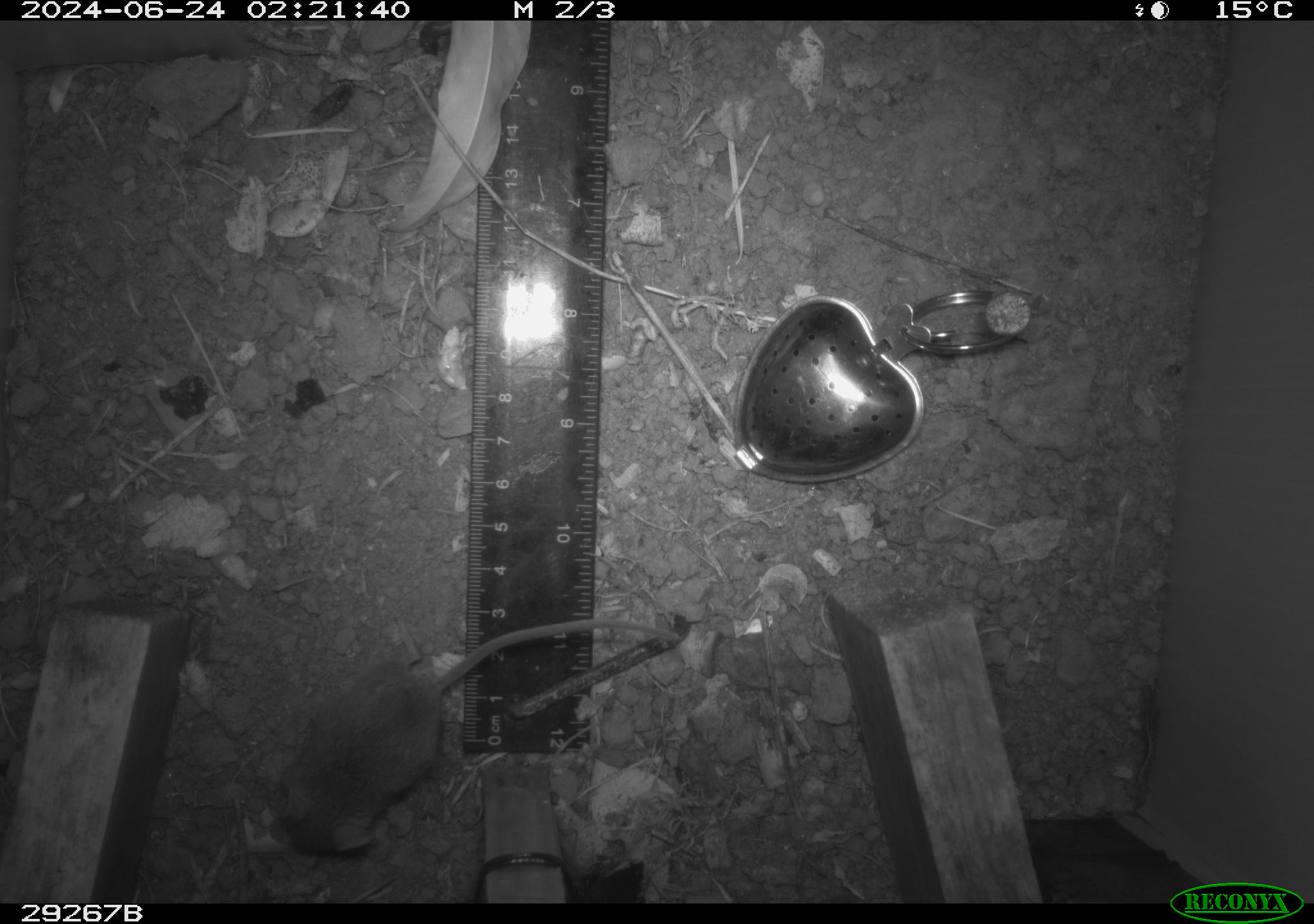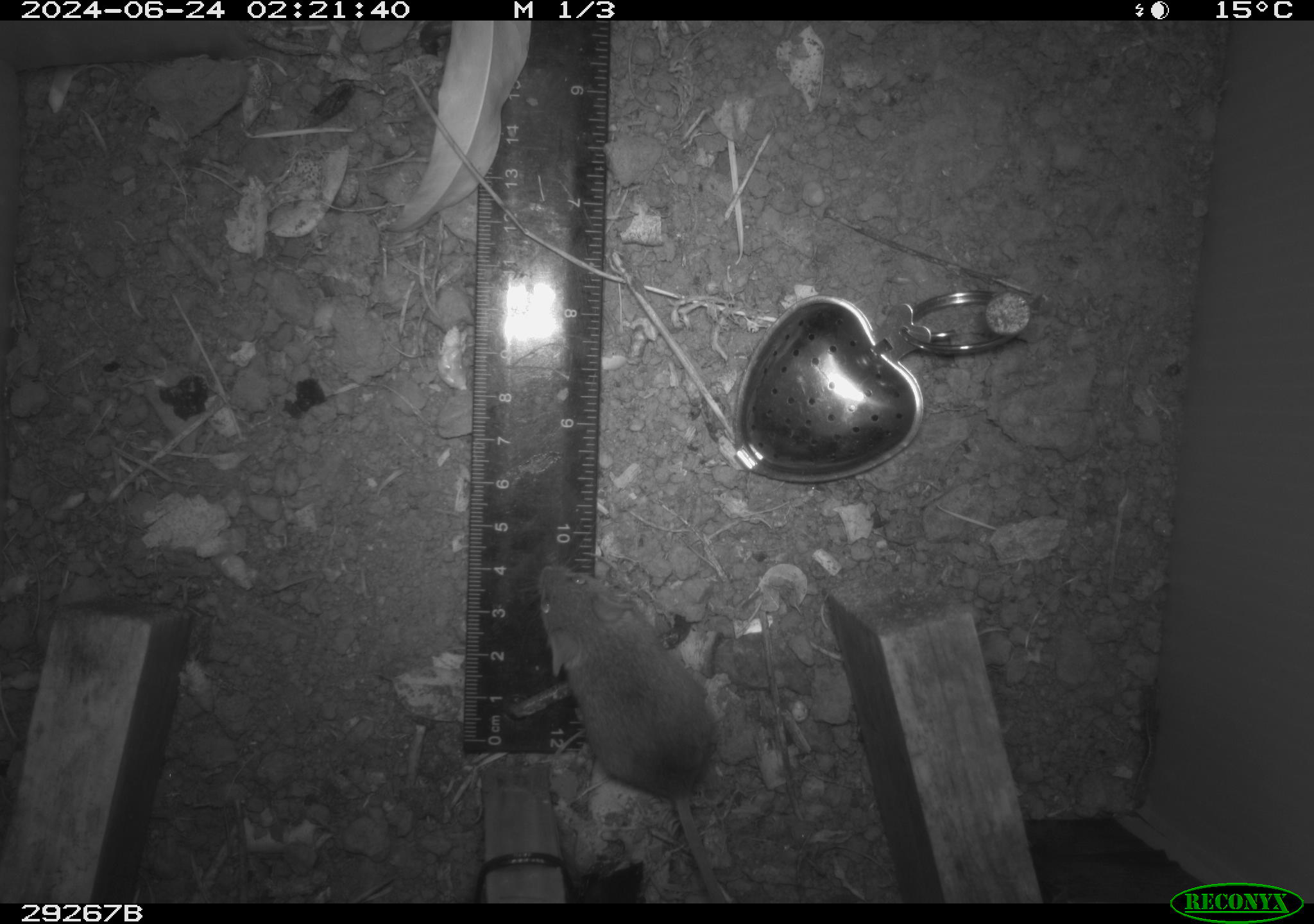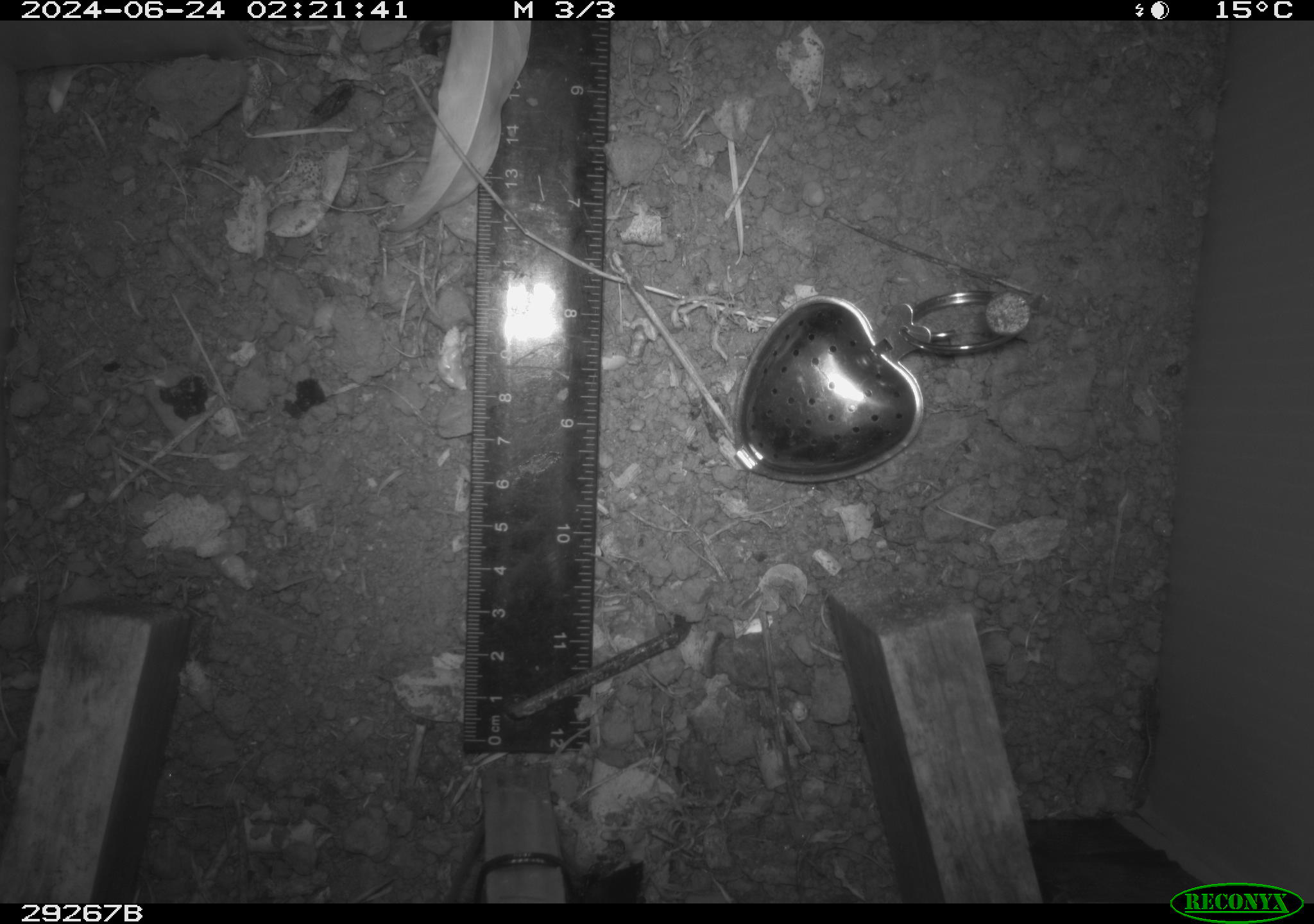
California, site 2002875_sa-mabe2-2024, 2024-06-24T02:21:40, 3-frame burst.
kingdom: Animalia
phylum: Chordata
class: Mammalia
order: Rodentia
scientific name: Rodentia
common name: mouse species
Mouse species (Rodentia).